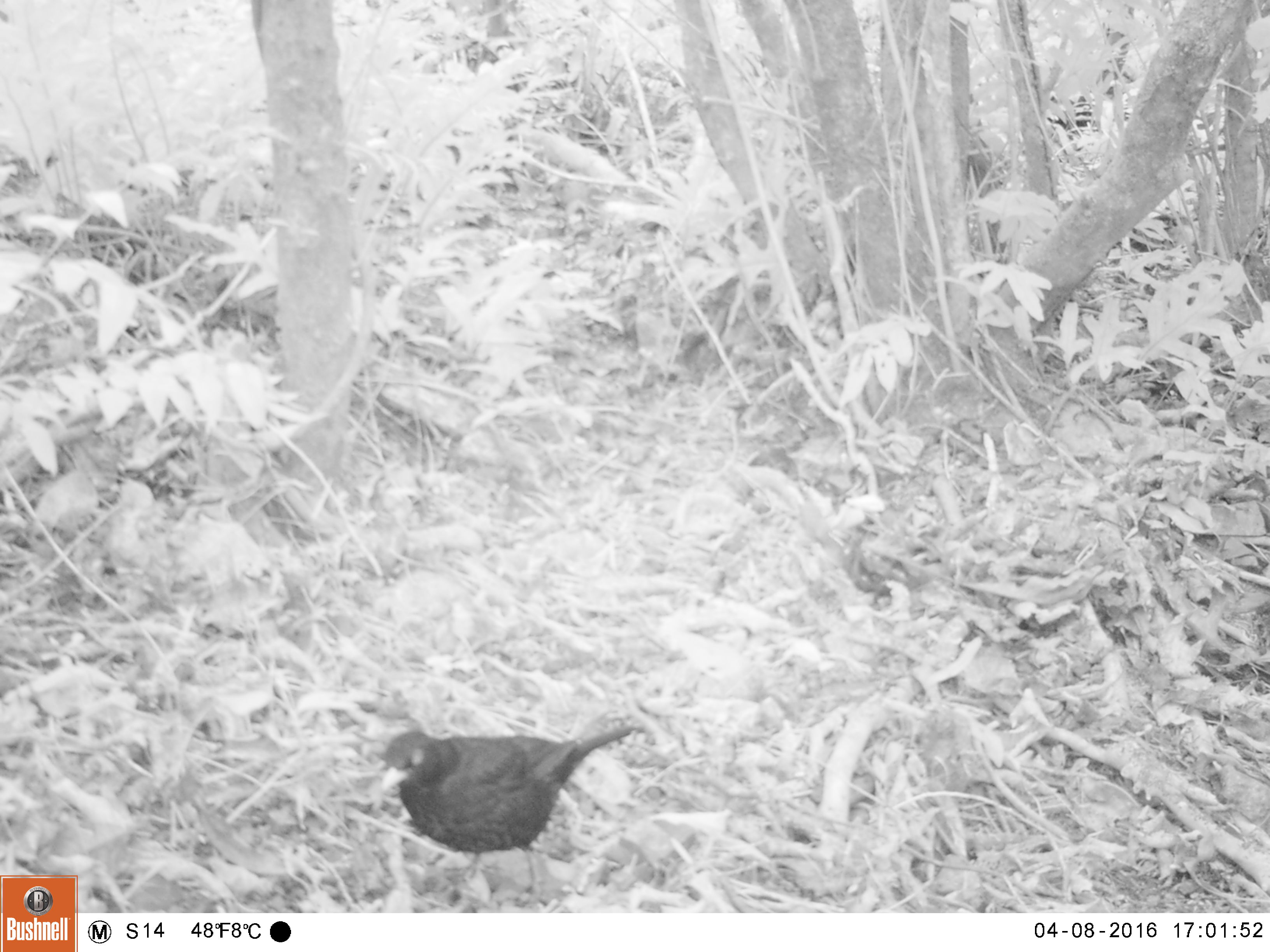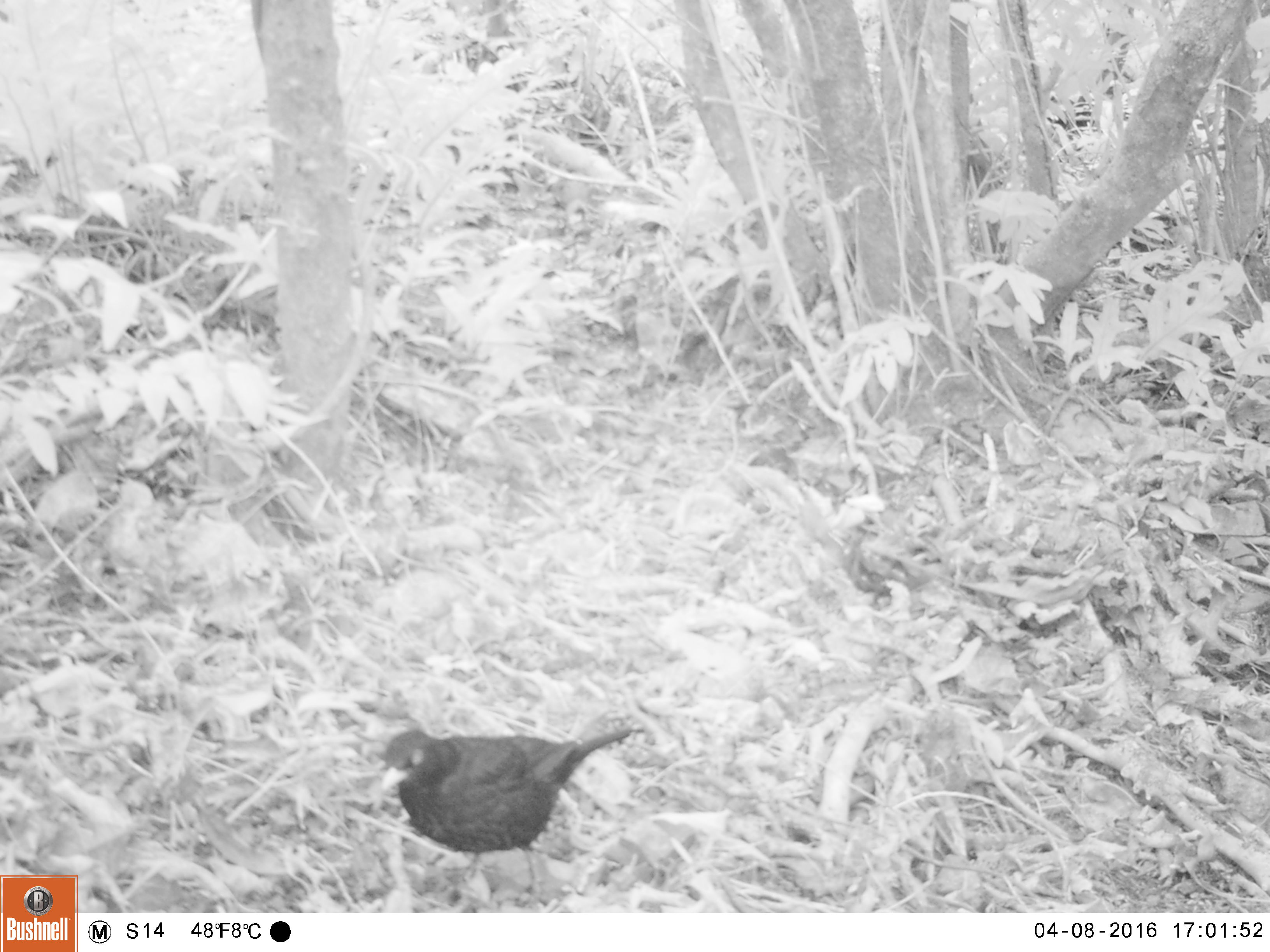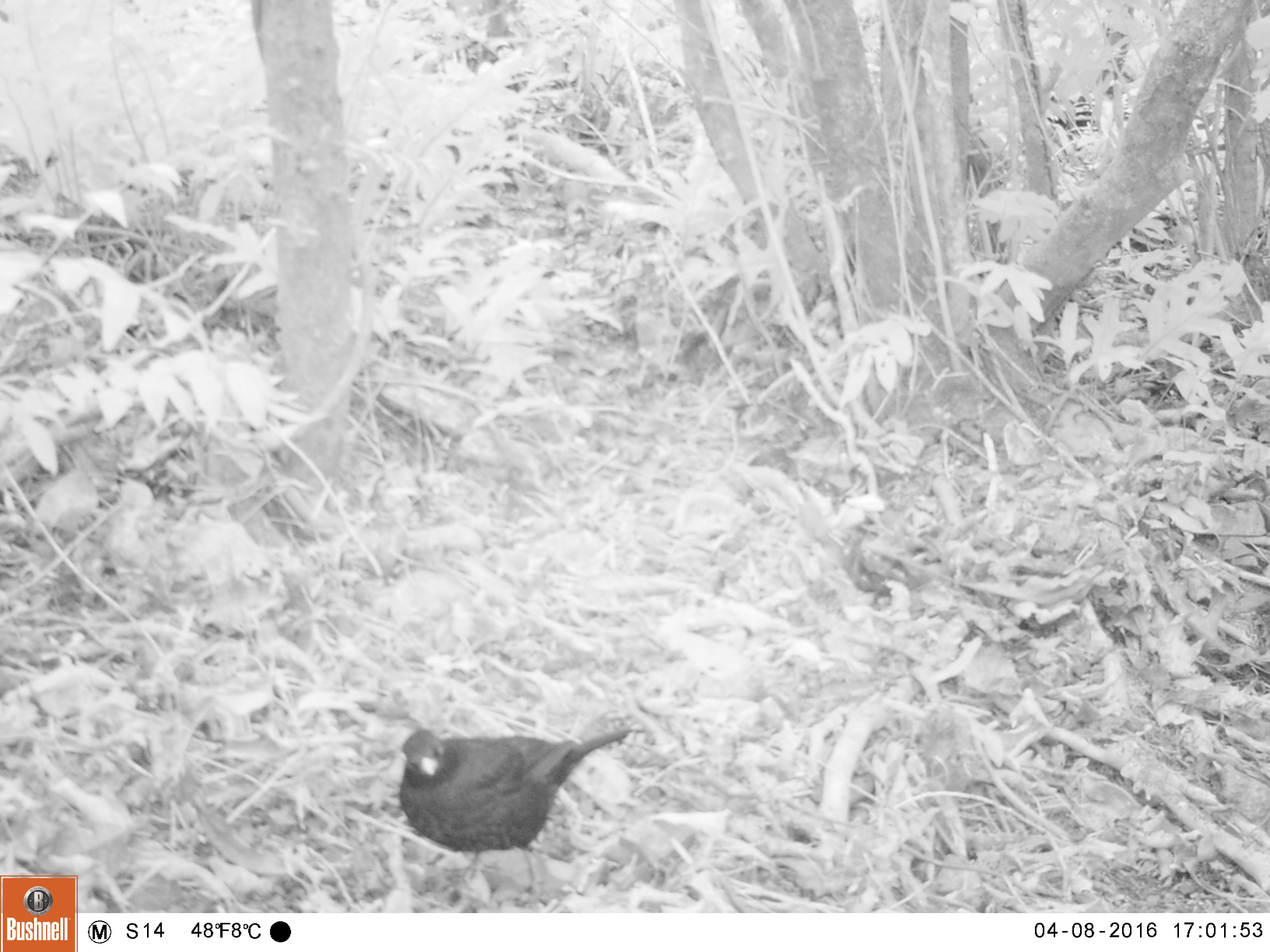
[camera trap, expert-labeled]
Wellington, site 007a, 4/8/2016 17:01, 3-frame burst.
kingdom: Animalia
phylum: Chordata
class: Aves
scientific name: Aves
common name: bird